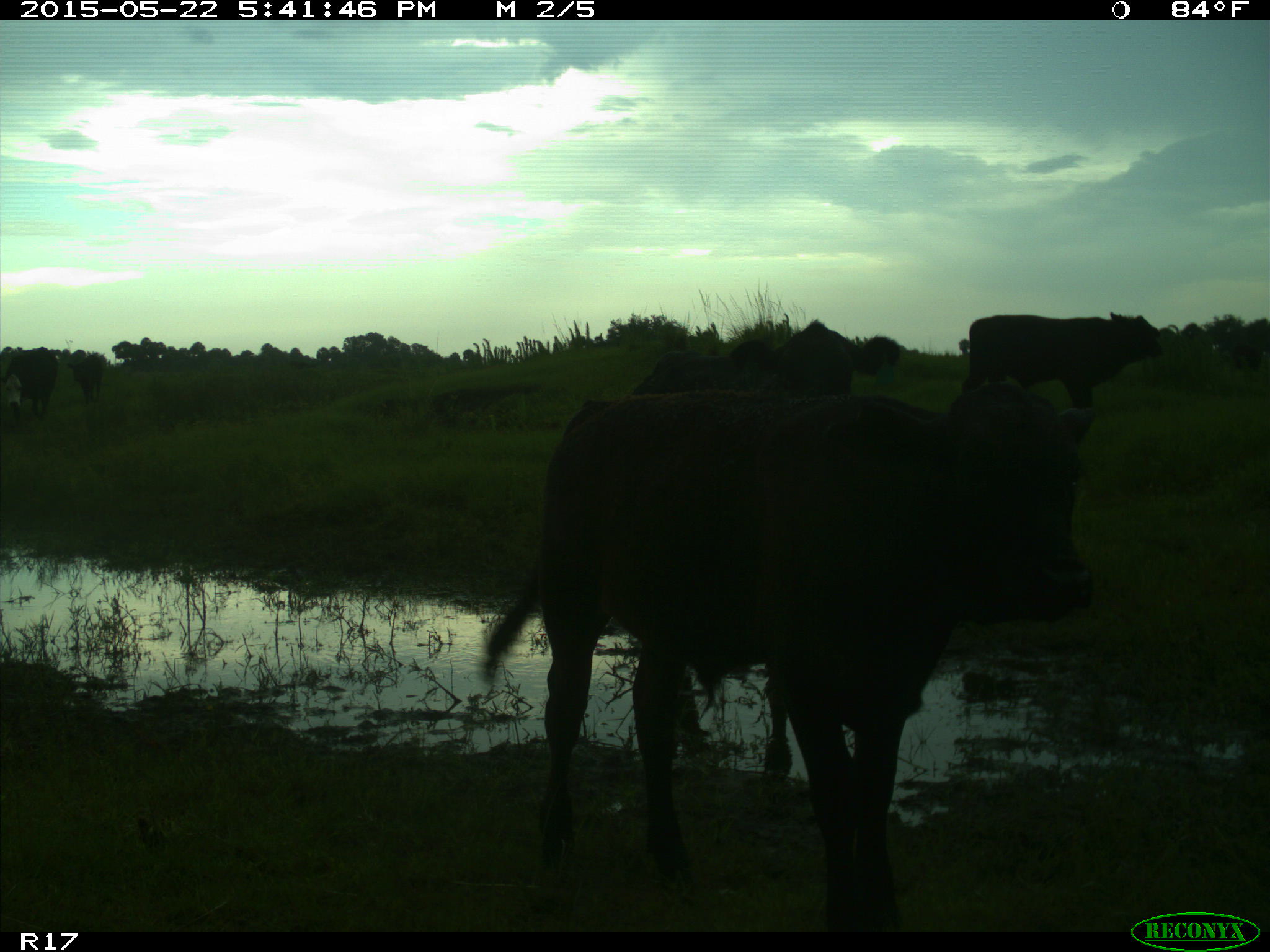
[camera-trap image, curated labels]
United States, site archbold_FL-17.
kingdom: Animalia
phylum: Chordata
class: Mammalia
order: Artiodactyla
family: Bovidae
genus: Bos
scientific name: Bos taurus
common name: domestic cow